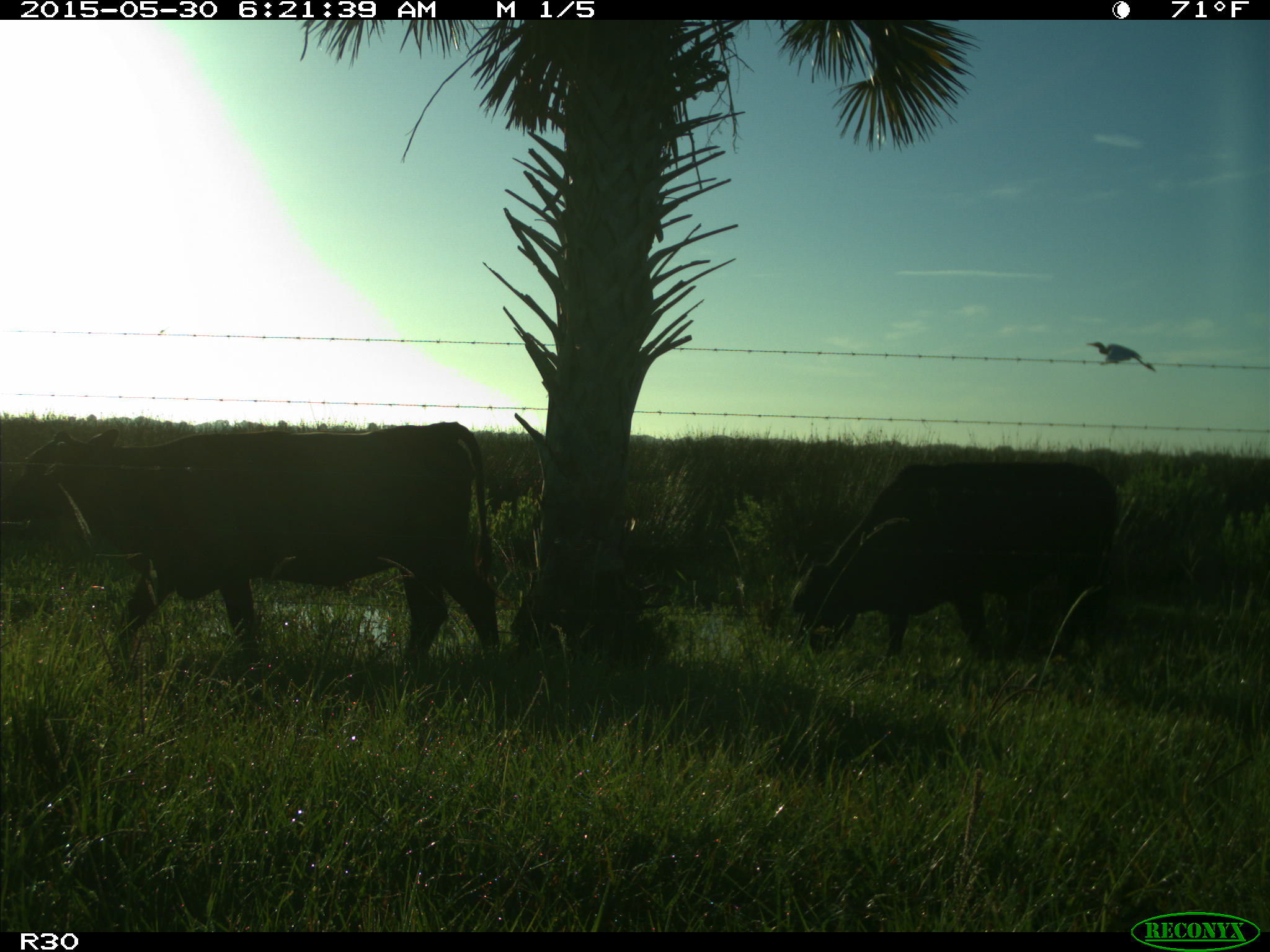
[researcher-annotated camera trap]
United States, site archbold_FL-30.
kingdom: Animalia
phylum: Chordata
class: Mammalia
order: Artiodactyla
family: Bovidae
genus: Bos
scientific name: Bos taurus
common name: domestic cow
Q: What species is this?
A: Bos taurus (domestic cow).